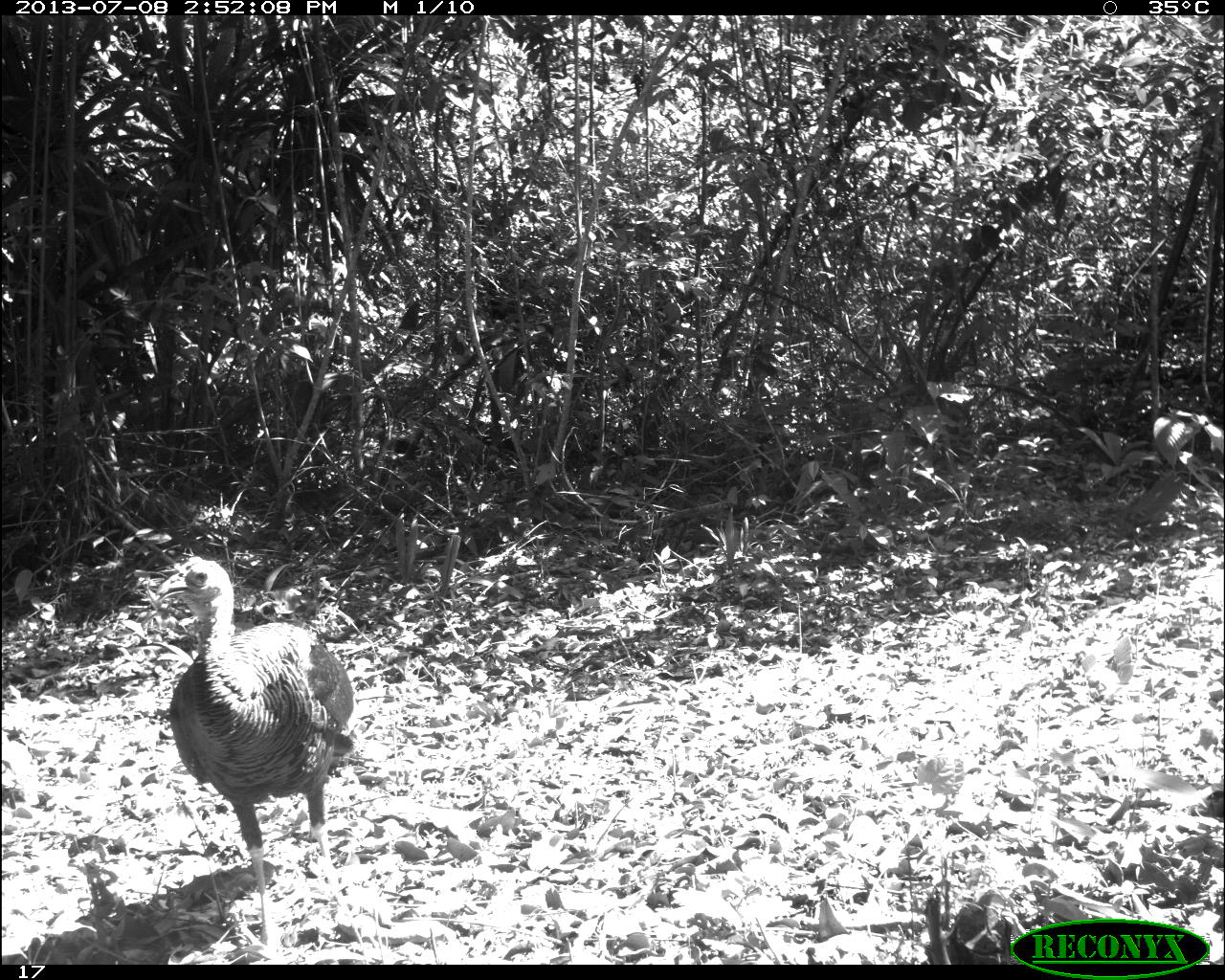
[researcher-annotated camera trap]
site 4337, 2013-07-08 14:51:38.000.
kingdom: Animalia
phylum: Chordata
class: Aves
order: Galliformes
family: Phasianidae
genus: Meleagris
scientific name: Meleagris ocellata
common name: ocellated turkey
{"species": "Meleagris ocellata (ocellated turkey)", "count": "1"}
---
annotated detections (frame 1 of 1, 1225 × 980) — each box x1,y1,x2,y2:
meleagris ocellata: 154,553,365,958